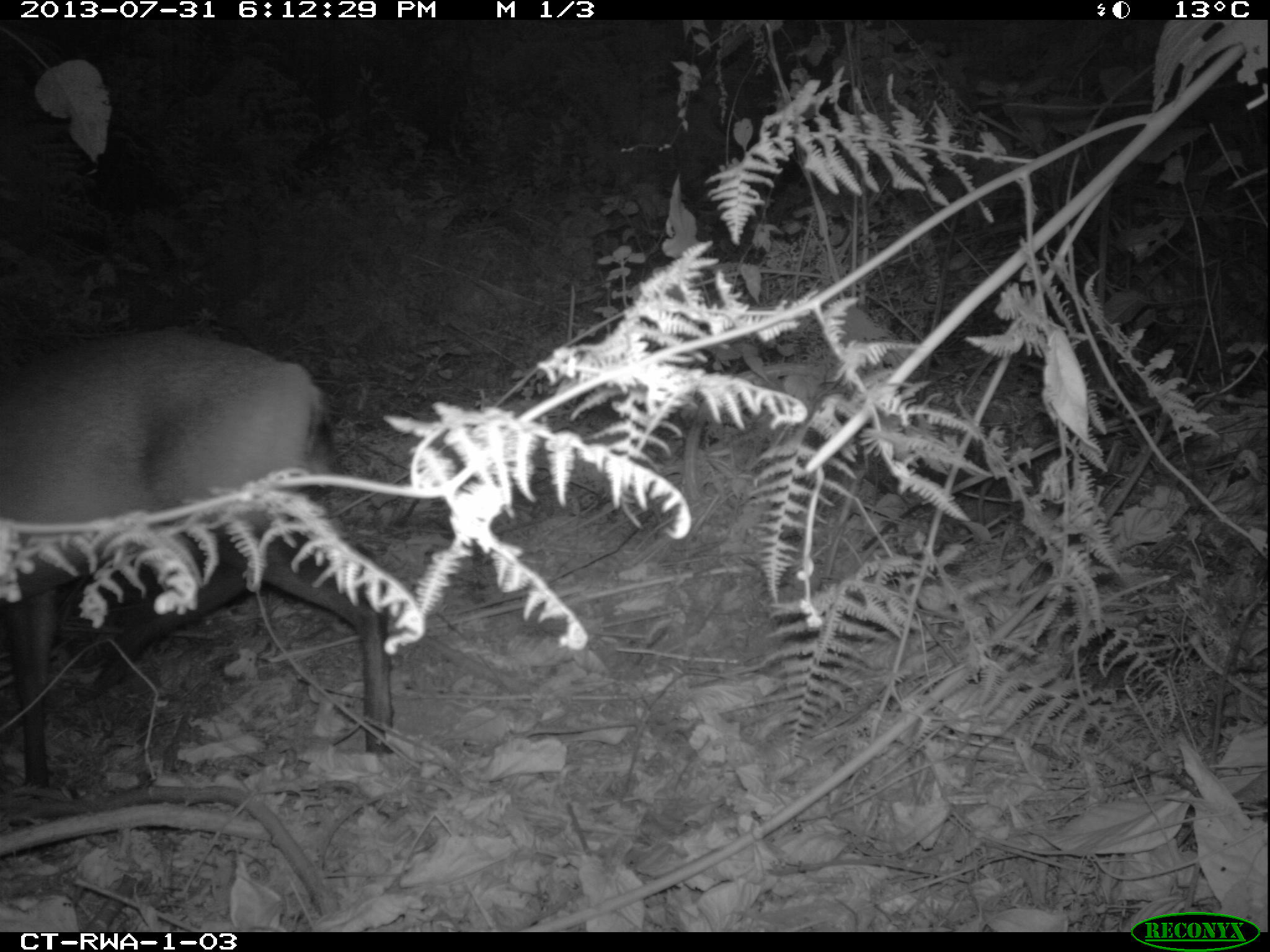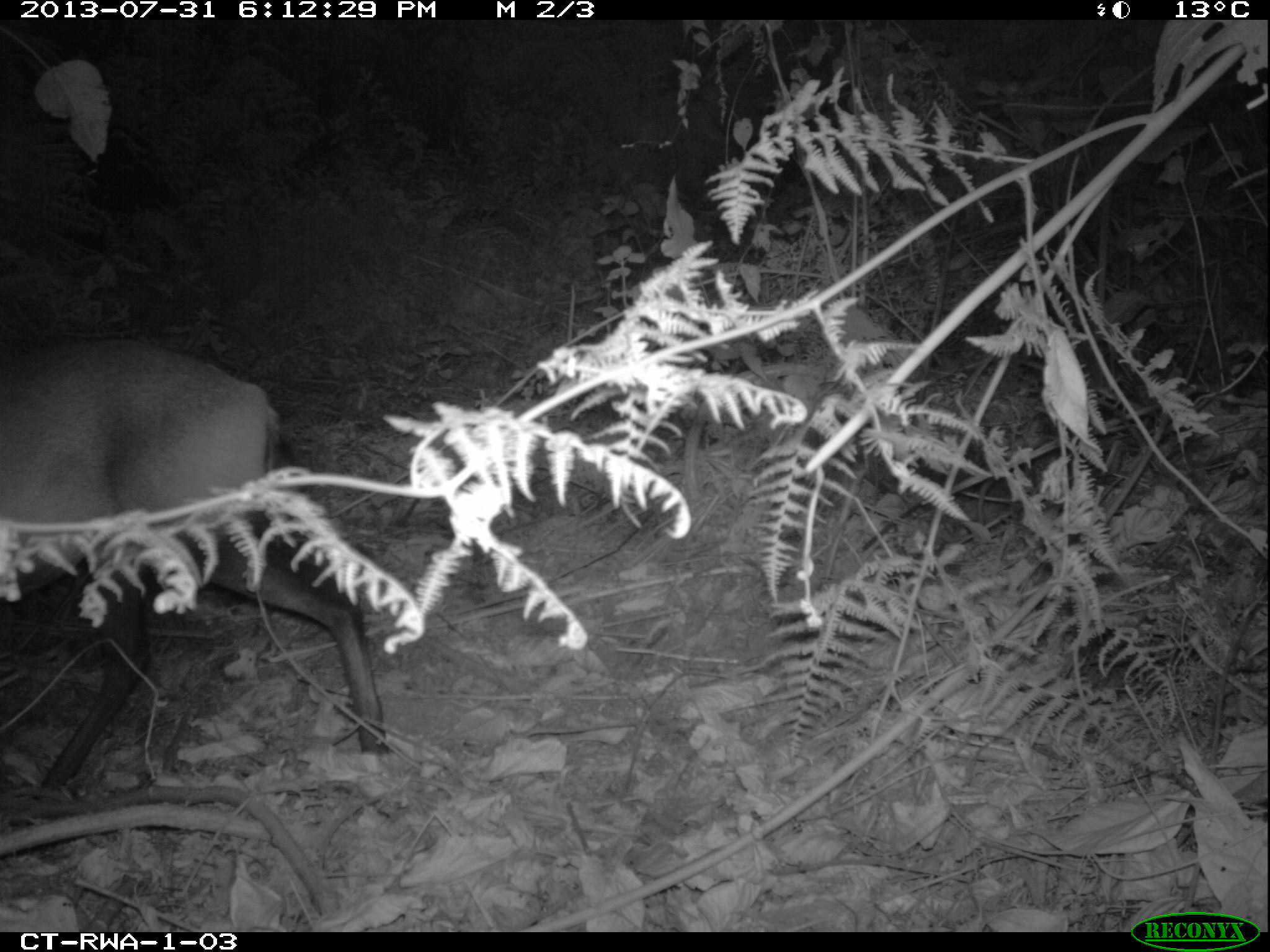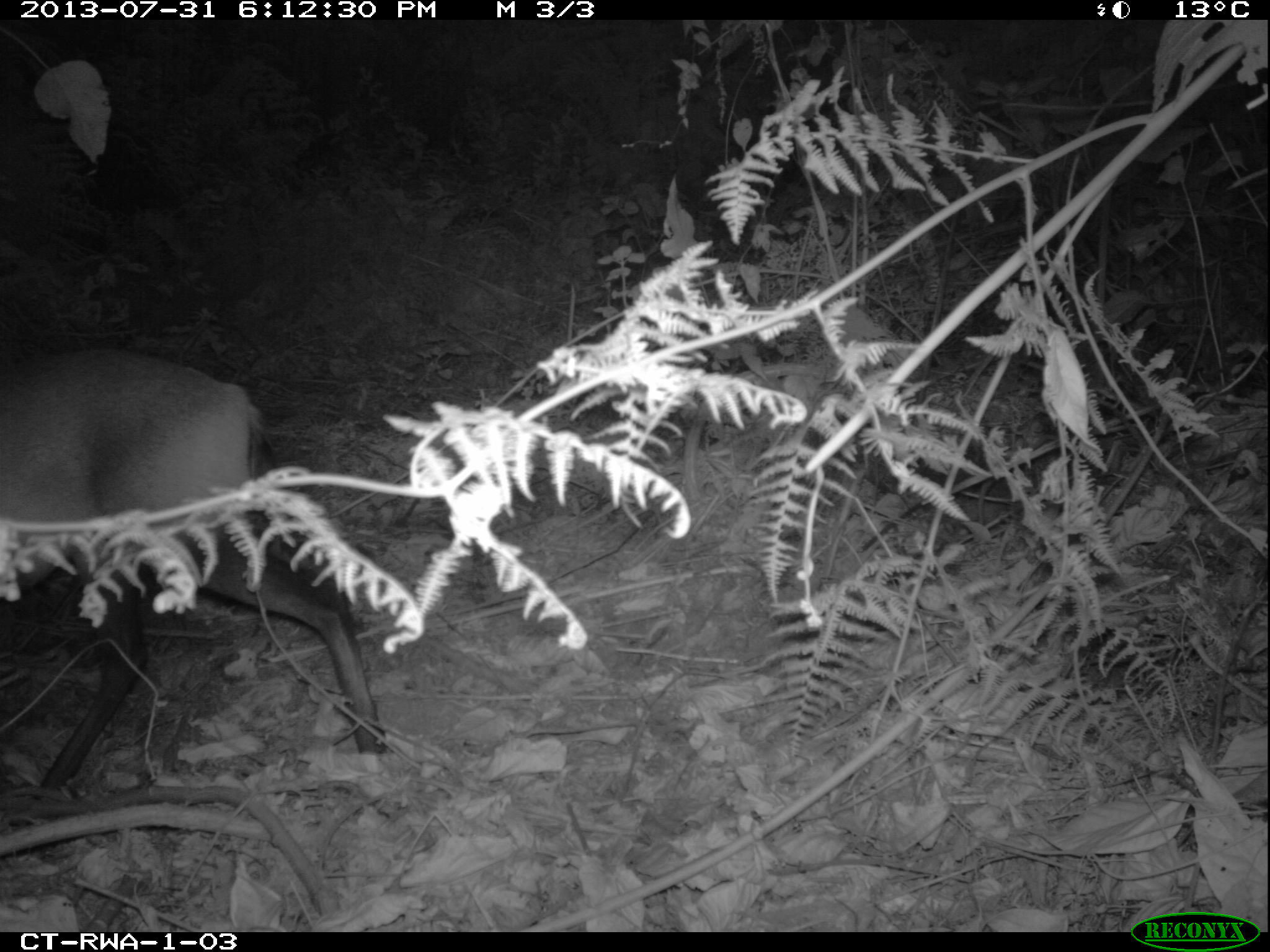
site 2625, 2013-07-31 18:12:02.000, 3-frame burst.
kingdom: Animalia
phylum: Chordata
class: Mammalia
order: Artiodactyla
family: Bovidae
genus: Cephalophus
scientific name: Cephalophus nigrifrons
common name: black-fronted duiker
Cephalophus nigrifrons (black-fronted duiker), count 1.